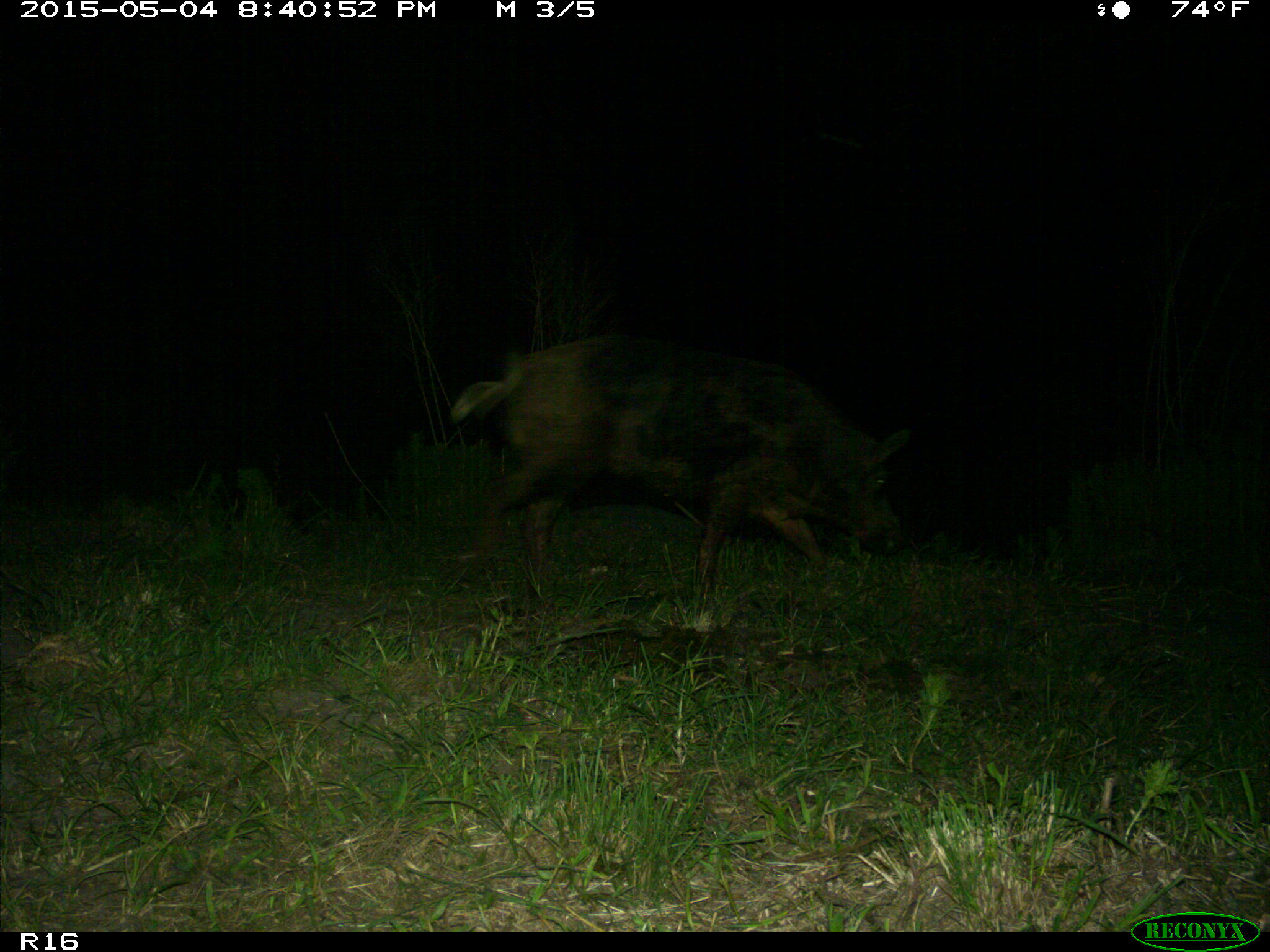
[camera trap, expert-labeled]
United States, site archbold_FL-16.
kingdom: Animalia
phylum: Chordata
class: Mammalia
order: Artiodactyla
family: Suidae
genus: Sus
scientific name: Sus scrofa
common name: wild boar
Sus scrofa (wild boar).